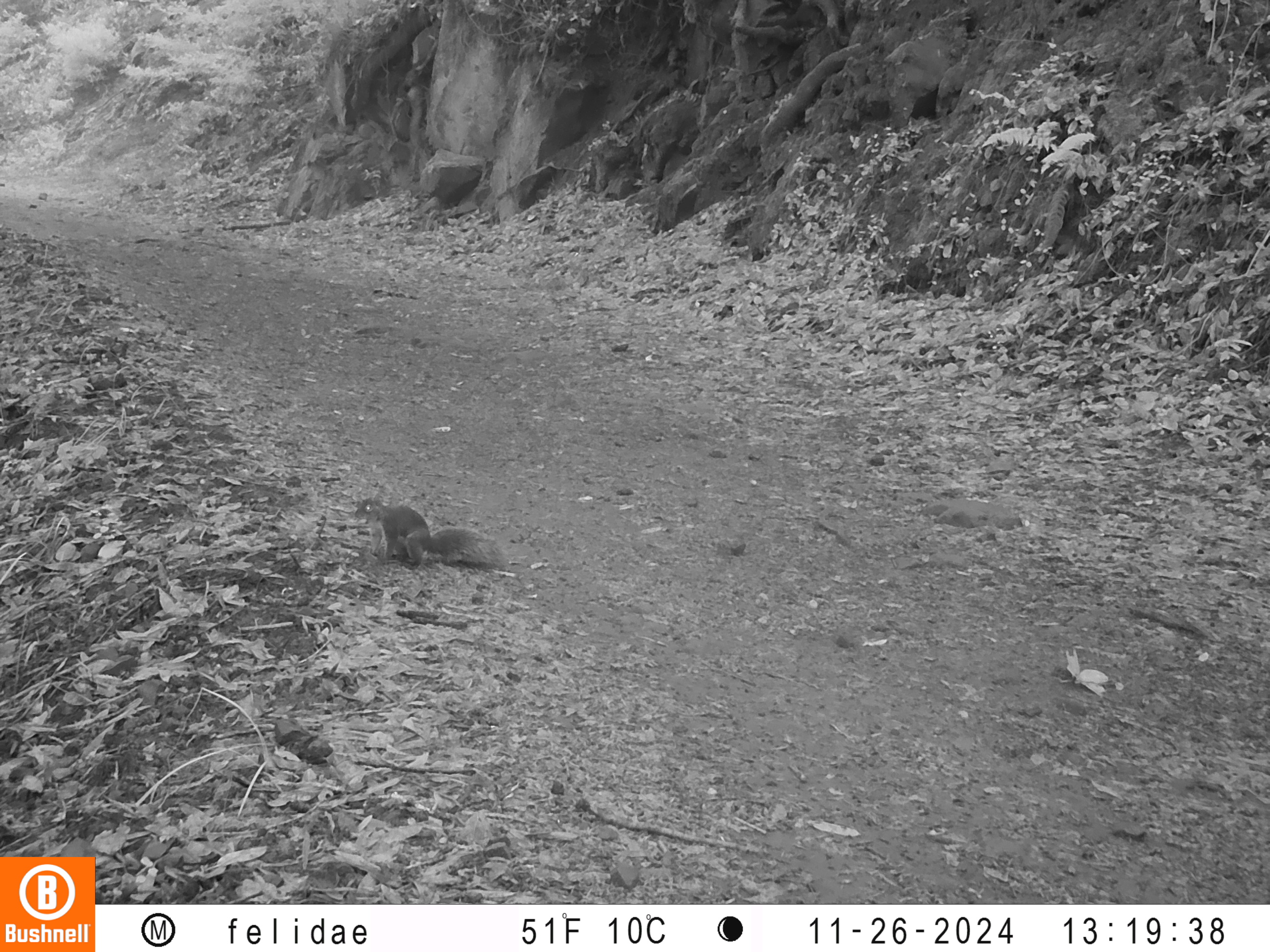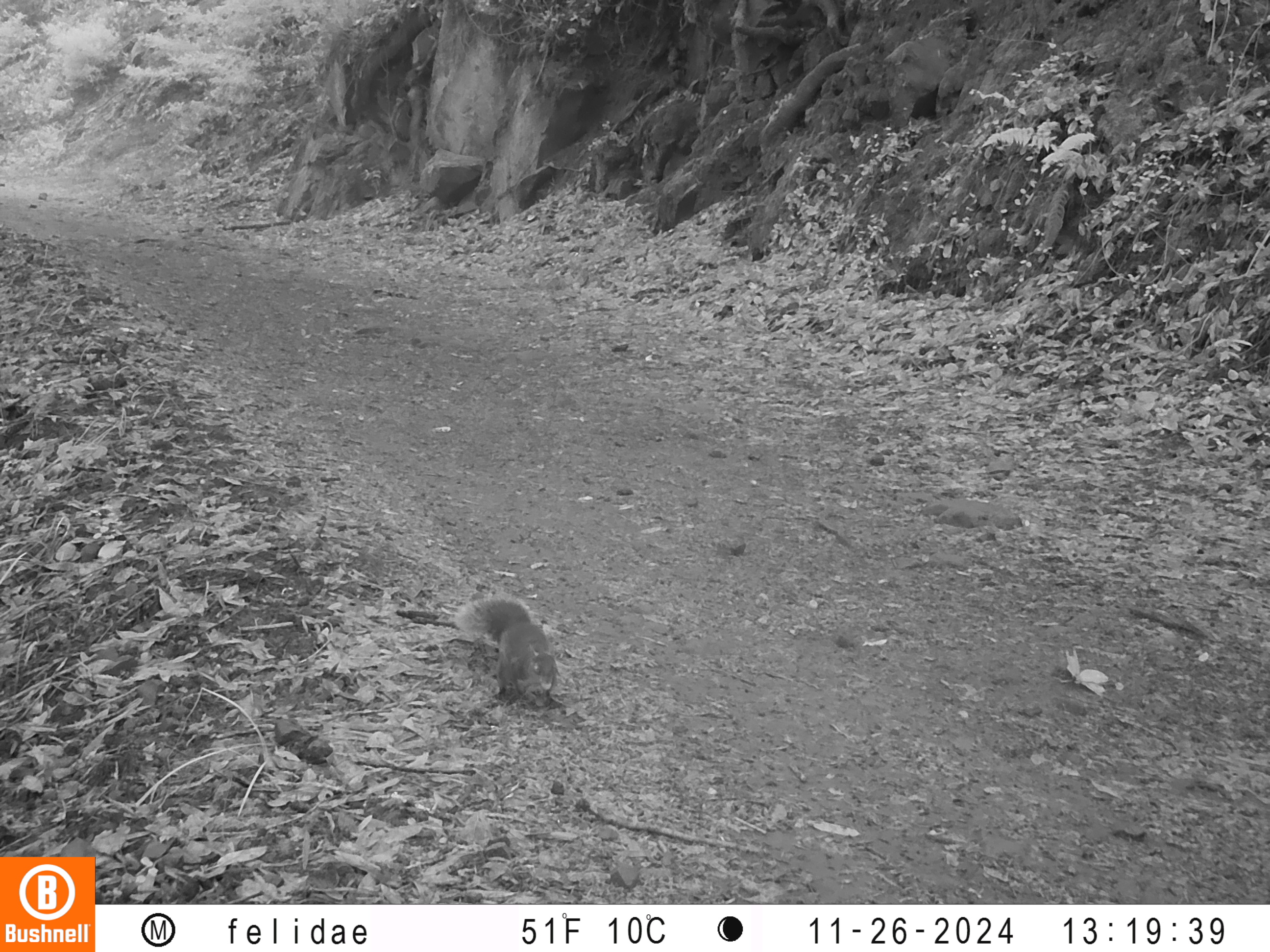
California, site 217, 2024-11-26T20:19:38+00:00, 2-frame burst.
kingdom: Animalia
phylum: Chordata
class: Mammalia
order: Rodentia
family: Sciuridae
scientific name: Sciuridae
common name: squirrel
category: unknown squirrel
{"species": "unknown squirrel (squirrel) (Sciuridae)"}